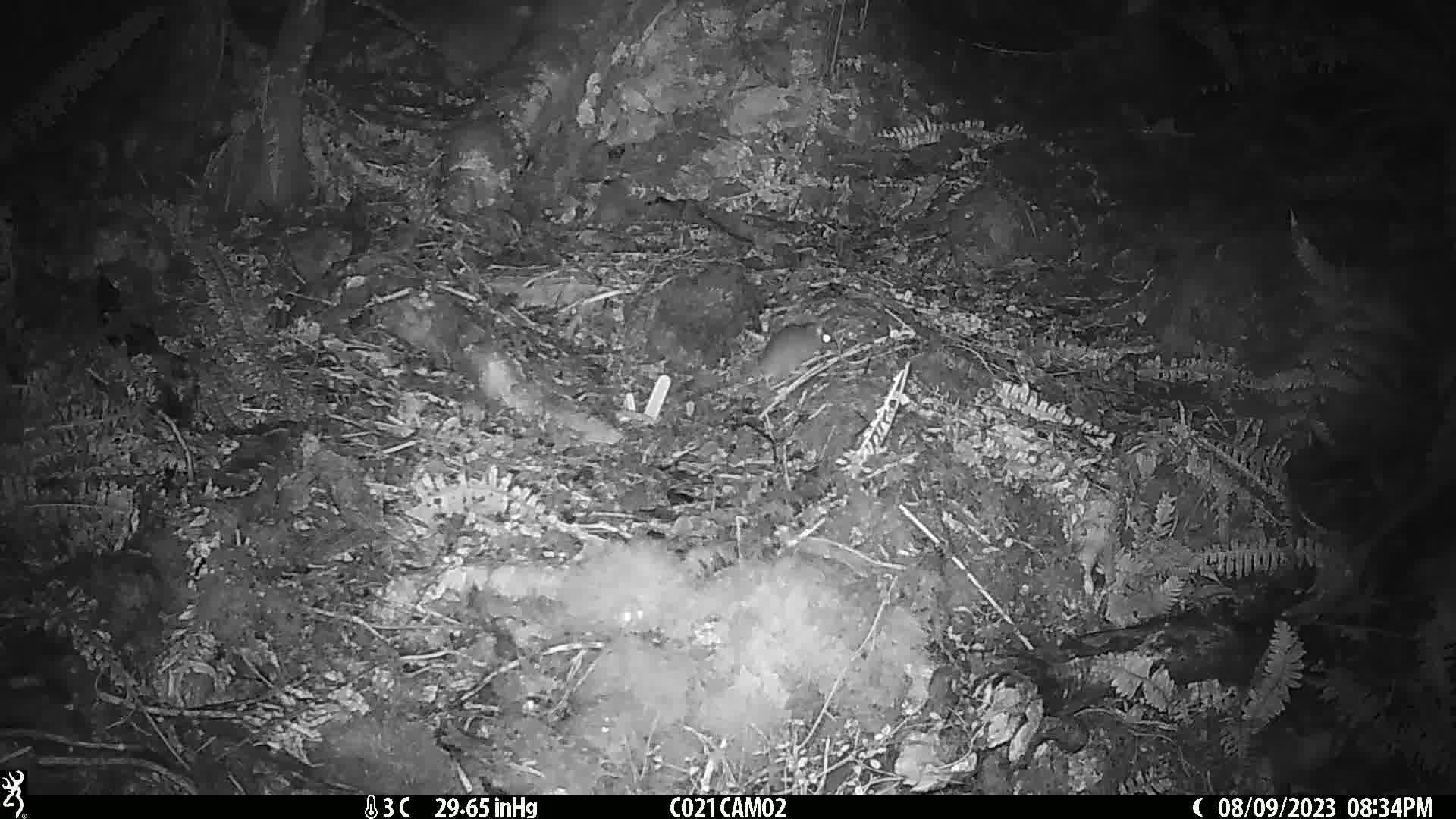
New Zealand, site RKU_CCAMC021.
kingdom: Animalia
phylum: Chordata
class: Mammalia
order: Rodentia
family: Muridae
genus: Rattus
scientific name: Rattus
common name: rat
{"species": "rat (Rattus)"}